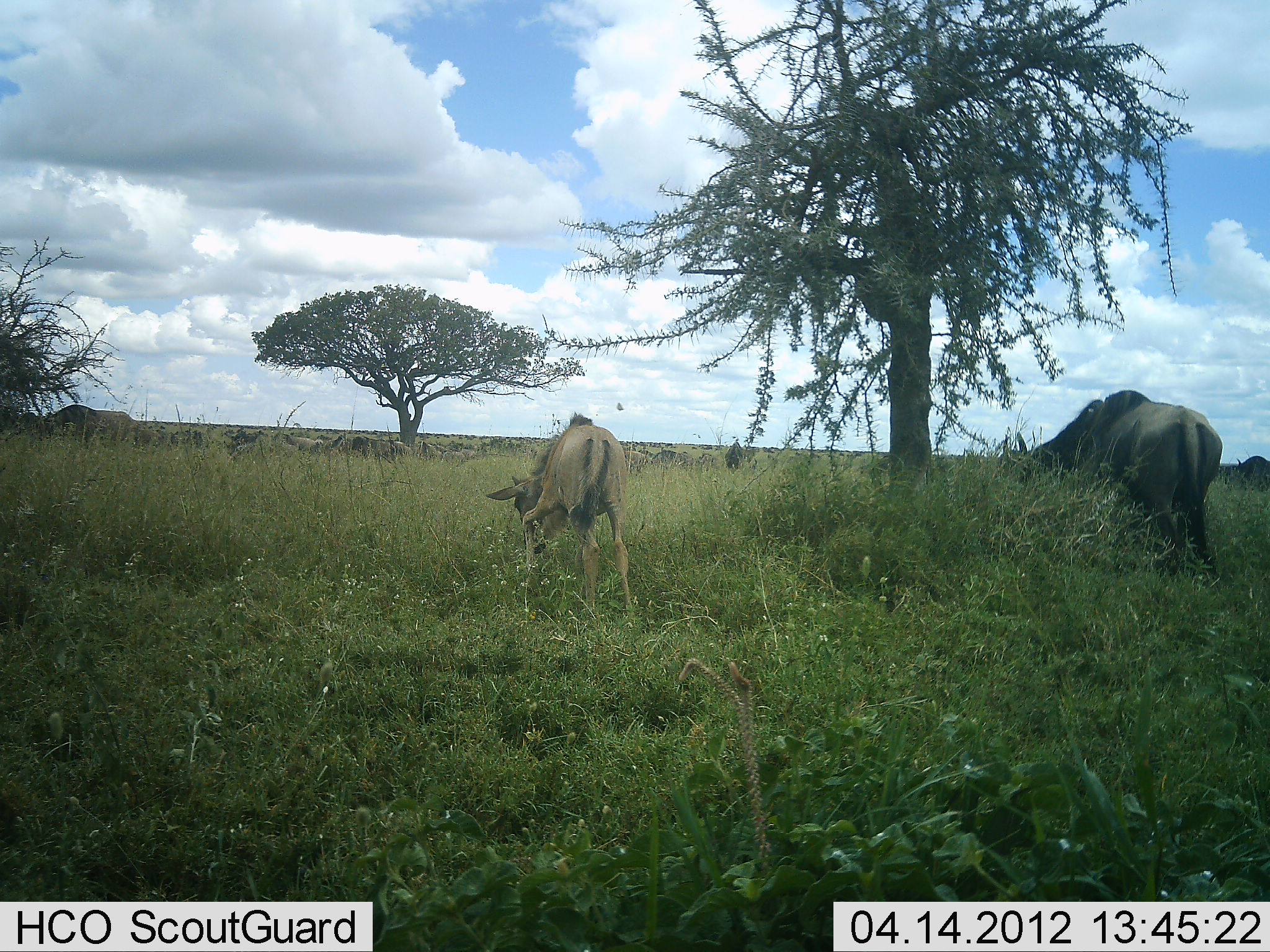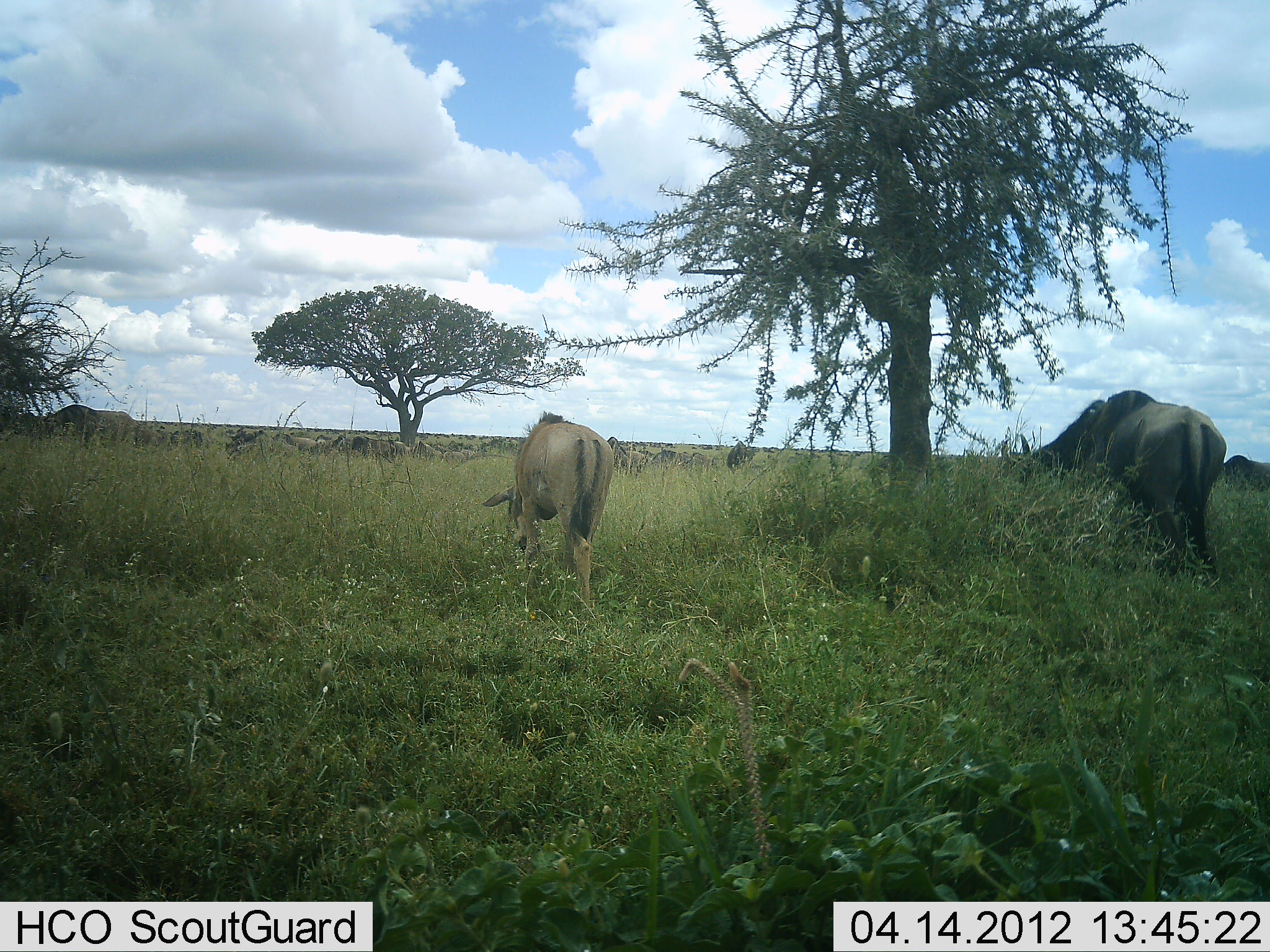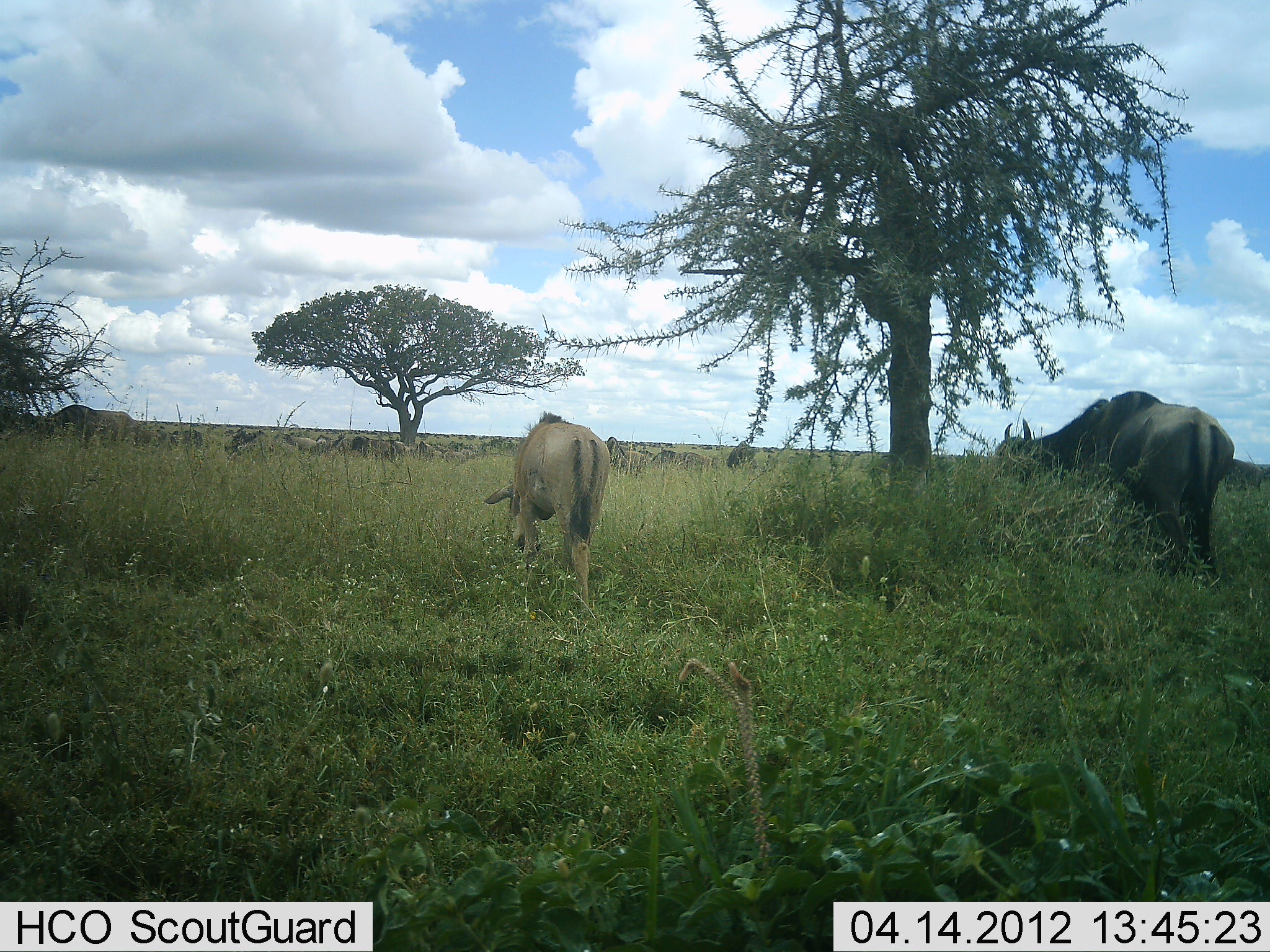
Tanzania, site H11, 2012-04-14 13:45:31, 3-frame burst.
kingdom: Animalia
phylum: Chordata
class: Mammalia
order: Artiodactyla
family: Bovidae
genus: Connochaetes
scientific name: Connochaetes taurinus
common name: blue wildebeest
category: wildebeest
Wildebeest (blue wildebeest) (Connochaetes taurinus), count 11-50. Behavior (volunteer vote fractions): standing 26%, resting 5%, moving 21%, interacting 0%. Young present (vote fraction): 68%. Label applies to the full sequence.